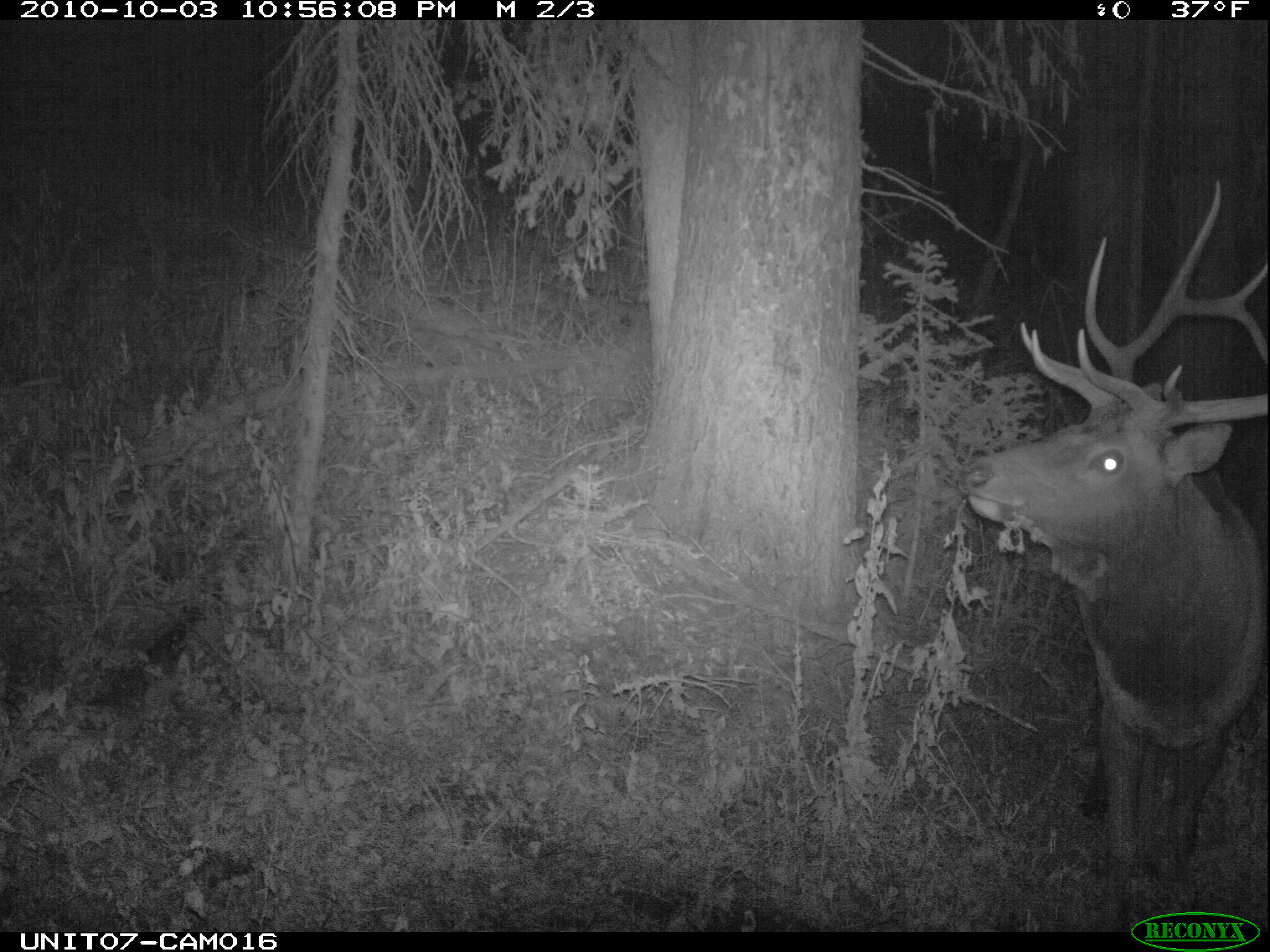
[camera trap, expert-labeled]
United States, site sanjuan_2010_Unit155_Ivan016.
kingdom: Animalia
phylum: Chordata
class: Mammalia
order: Artiodactyla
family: Cervidae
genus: Cervus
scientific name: Cervus elaphus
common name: red deer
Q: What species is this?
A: Cervus elaphus (red deer).